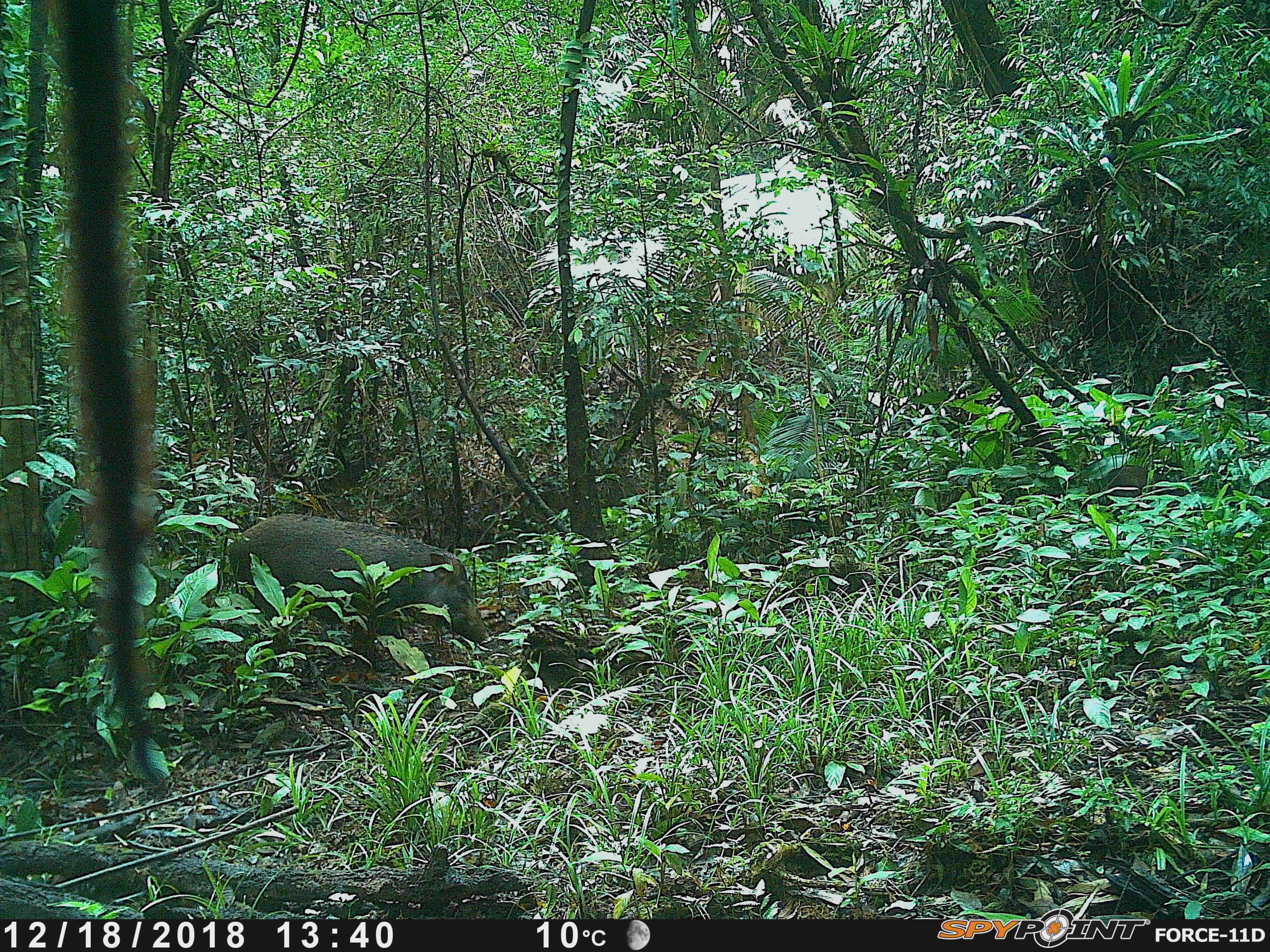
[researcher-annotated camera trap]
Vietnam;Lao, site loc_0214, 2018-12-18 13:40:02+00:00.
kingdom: Animalia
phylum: Chordata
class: Mammalia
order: Artiodactyla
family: Suidae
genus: Sus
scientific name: Sus scrofa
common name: eurasian wild pig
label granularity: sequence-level